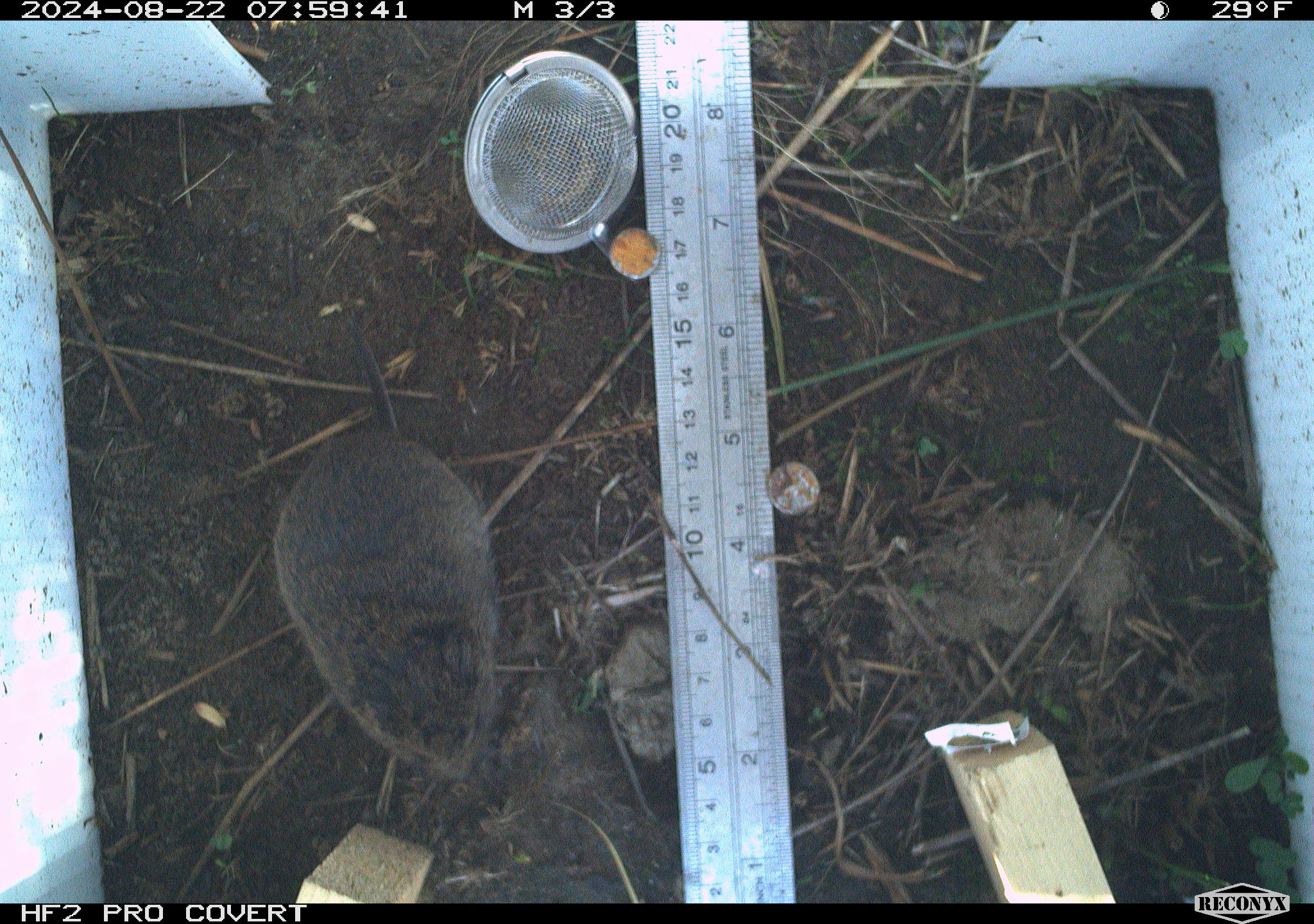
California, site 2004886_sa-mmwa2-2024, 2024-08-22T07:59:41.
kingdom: Animalia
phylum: Chordata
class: Mammalia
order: Rodentia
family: Cricetidae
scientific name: Arvicolinae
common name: voles, lemmings, and muskrats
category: arvicolinae subfamily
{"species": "arvicolinae subfamily (voles, lemmings, and muskrats) (Arvicolinae)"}